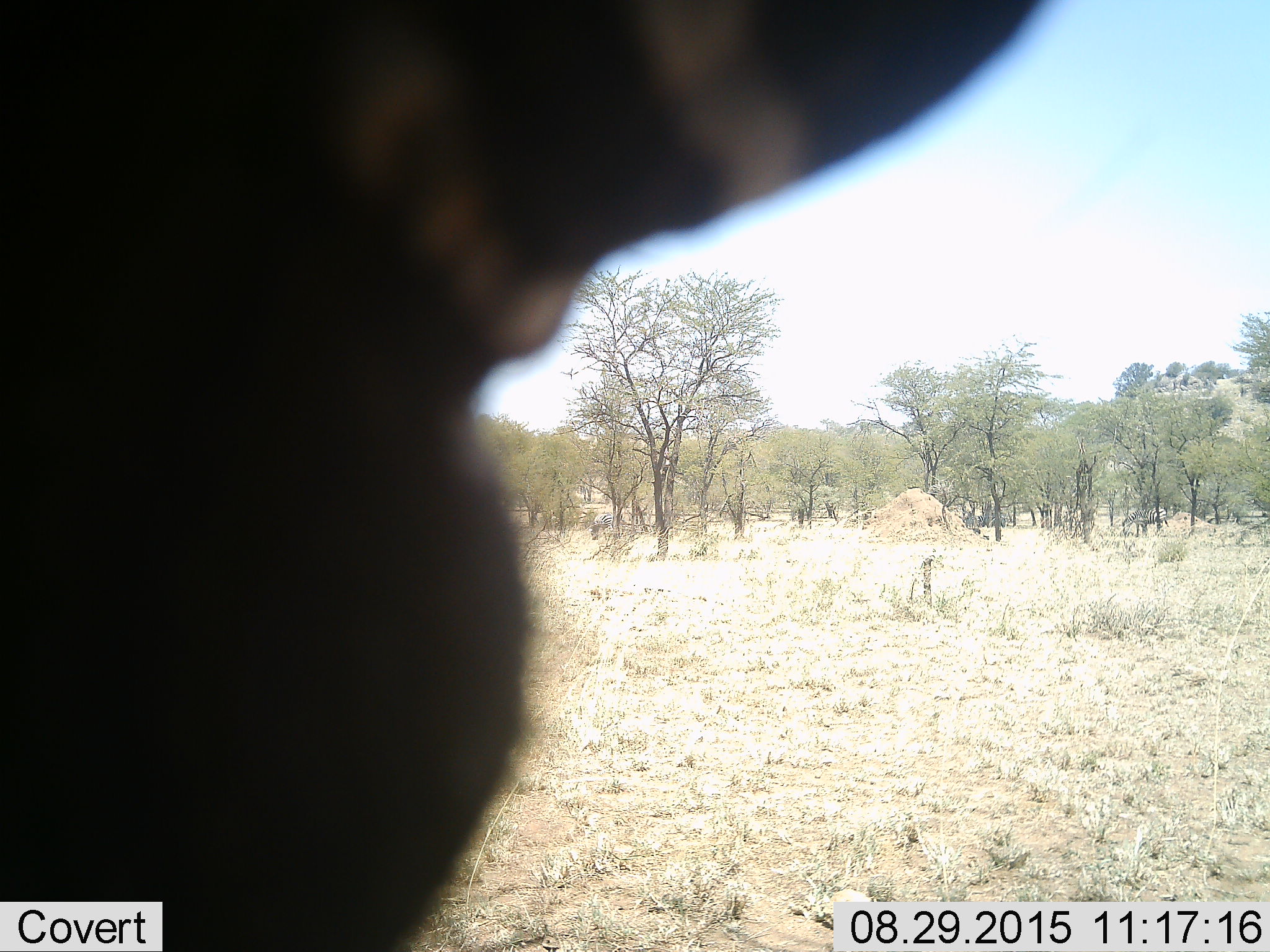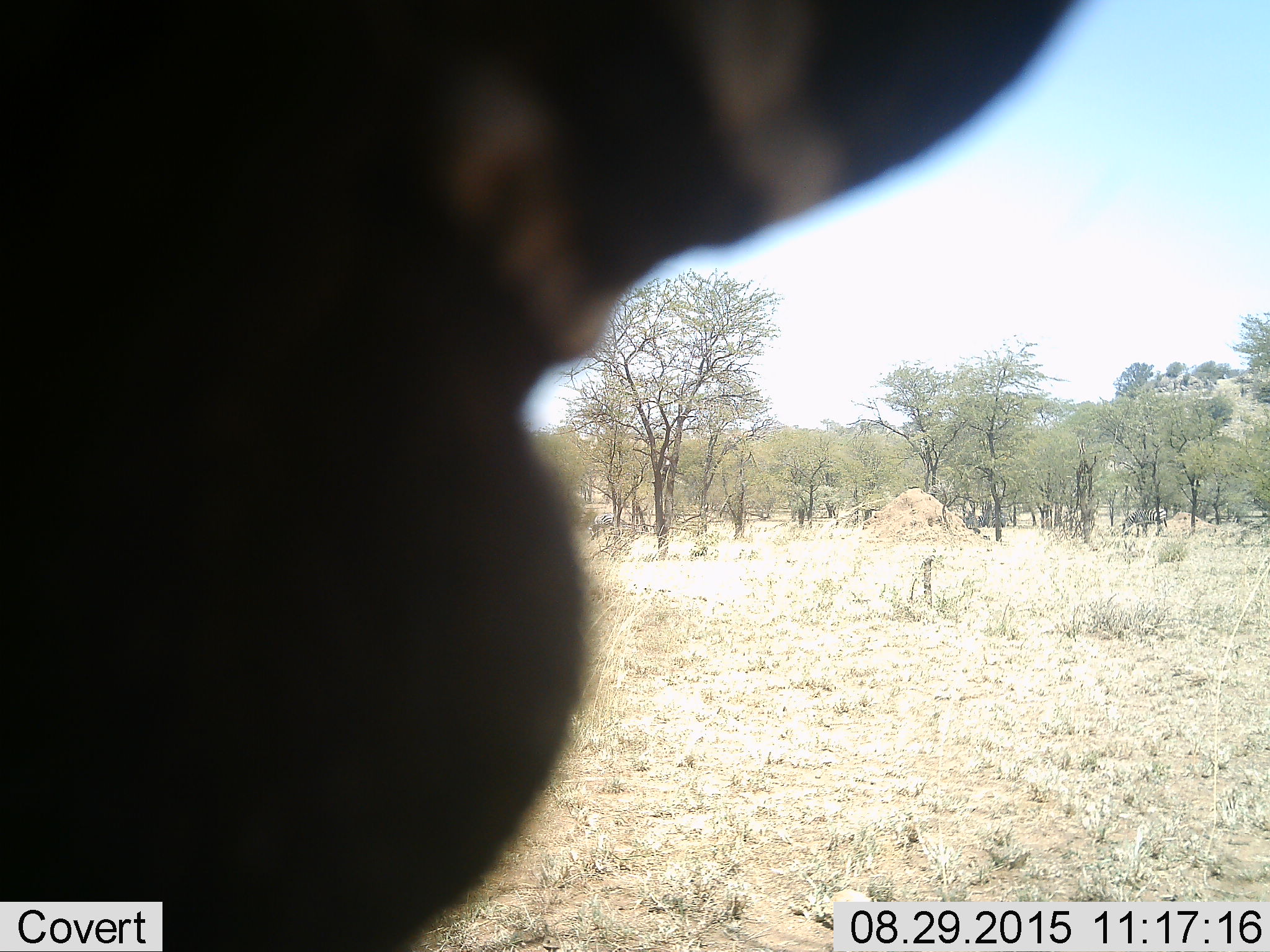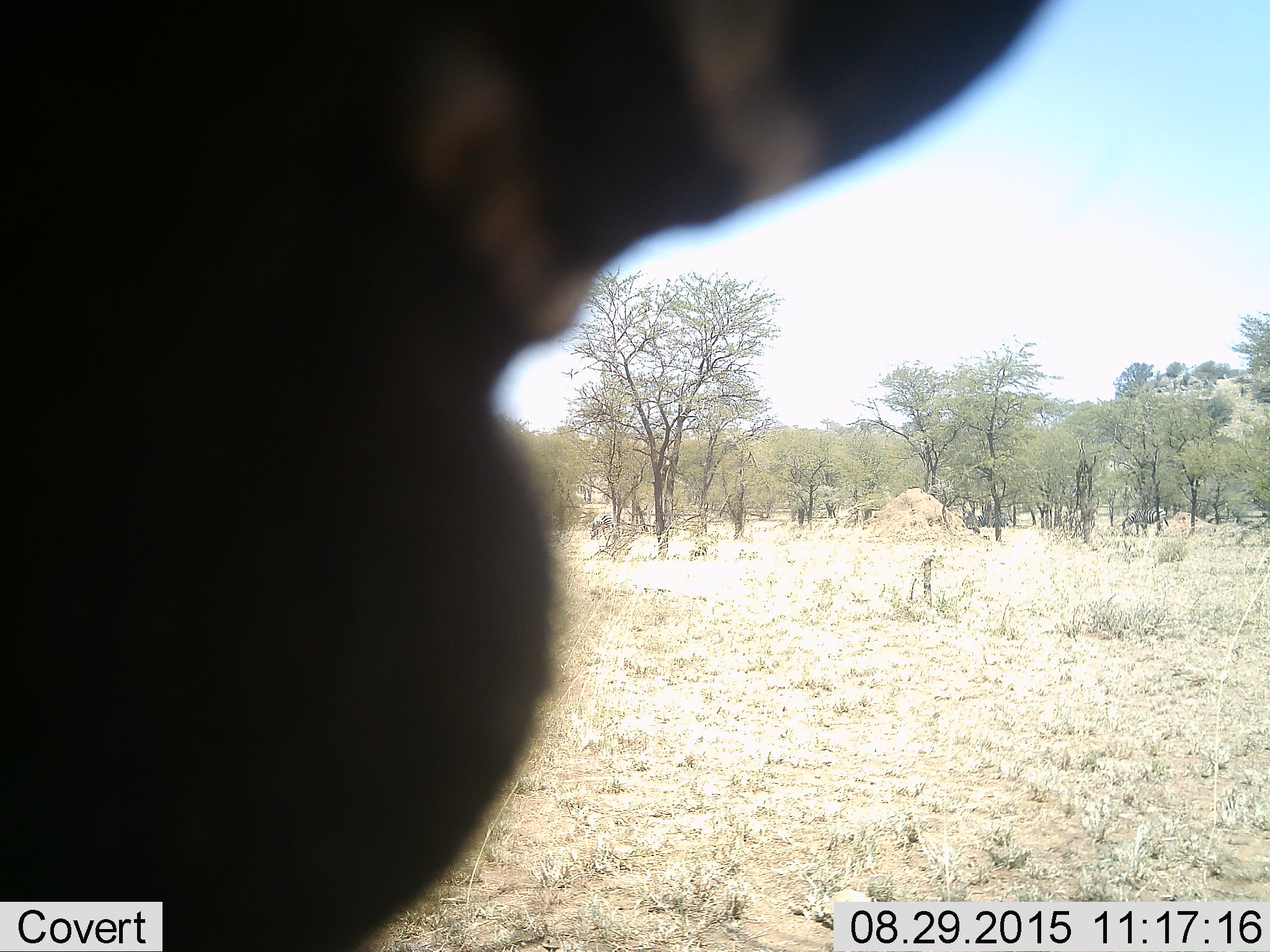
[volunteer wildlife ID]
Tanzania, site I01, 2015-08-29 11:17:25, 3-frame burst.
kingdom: Animalia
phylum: Chordata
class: Mammalia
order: Perissodactyla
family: Equidae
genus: Equus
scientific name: Equus quagga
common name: plains zebra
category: zebra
Zebra (plains zebra) (Equus quagga), count 4. Behavior (volunteer vote fractions): standing 67%, resting 0%, moving 0%, interacting 0%. Young present (vote fraction): 0%. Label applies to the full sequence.